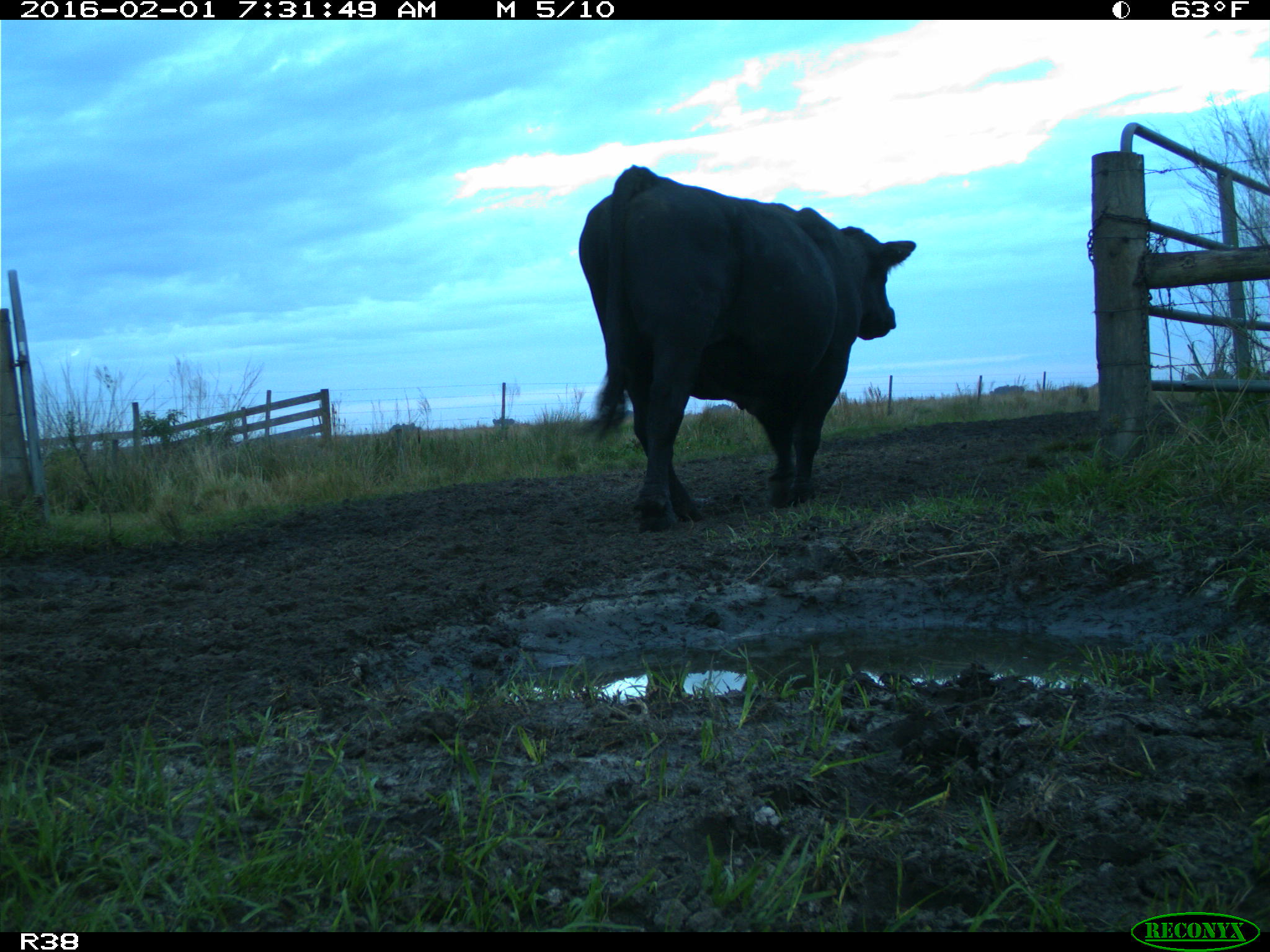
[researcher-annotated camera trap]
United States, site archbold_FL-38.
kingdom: Animalia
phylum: Chordata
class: Mammalia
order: Artiodactyla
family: Bovidae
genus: Bos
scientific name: Bos taurus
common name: domestic cow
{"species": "Bos taurus (domestic cow)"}